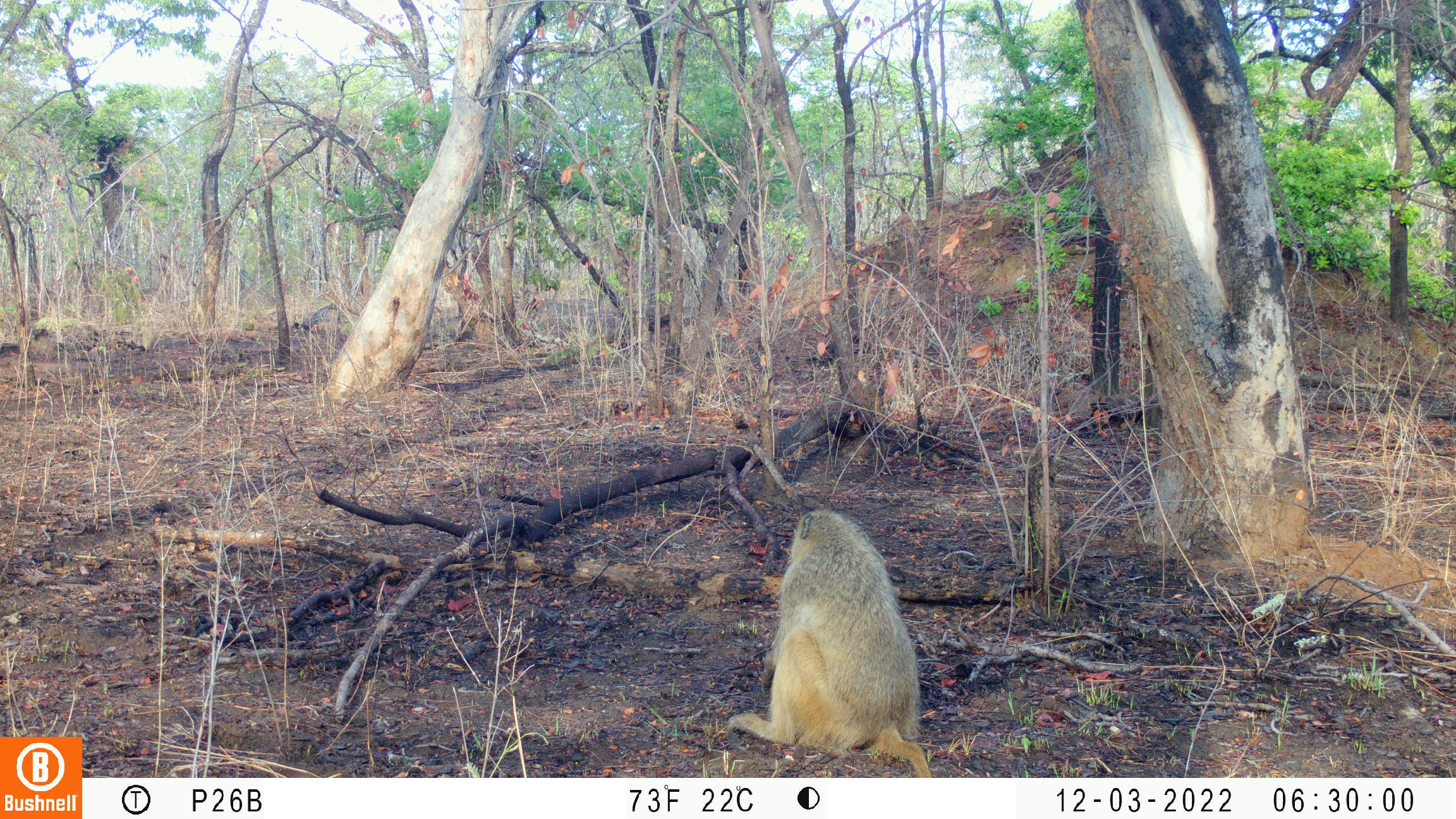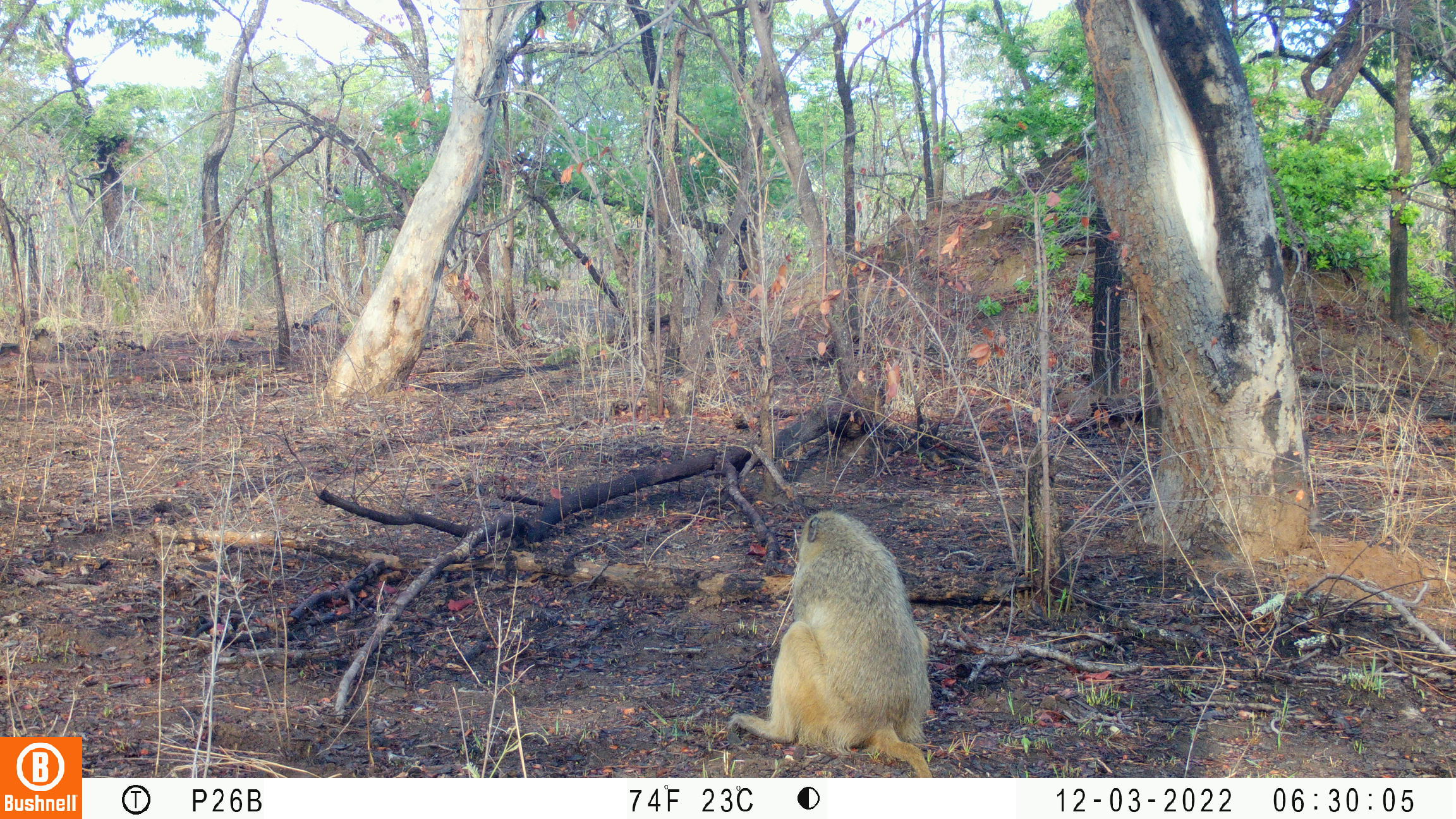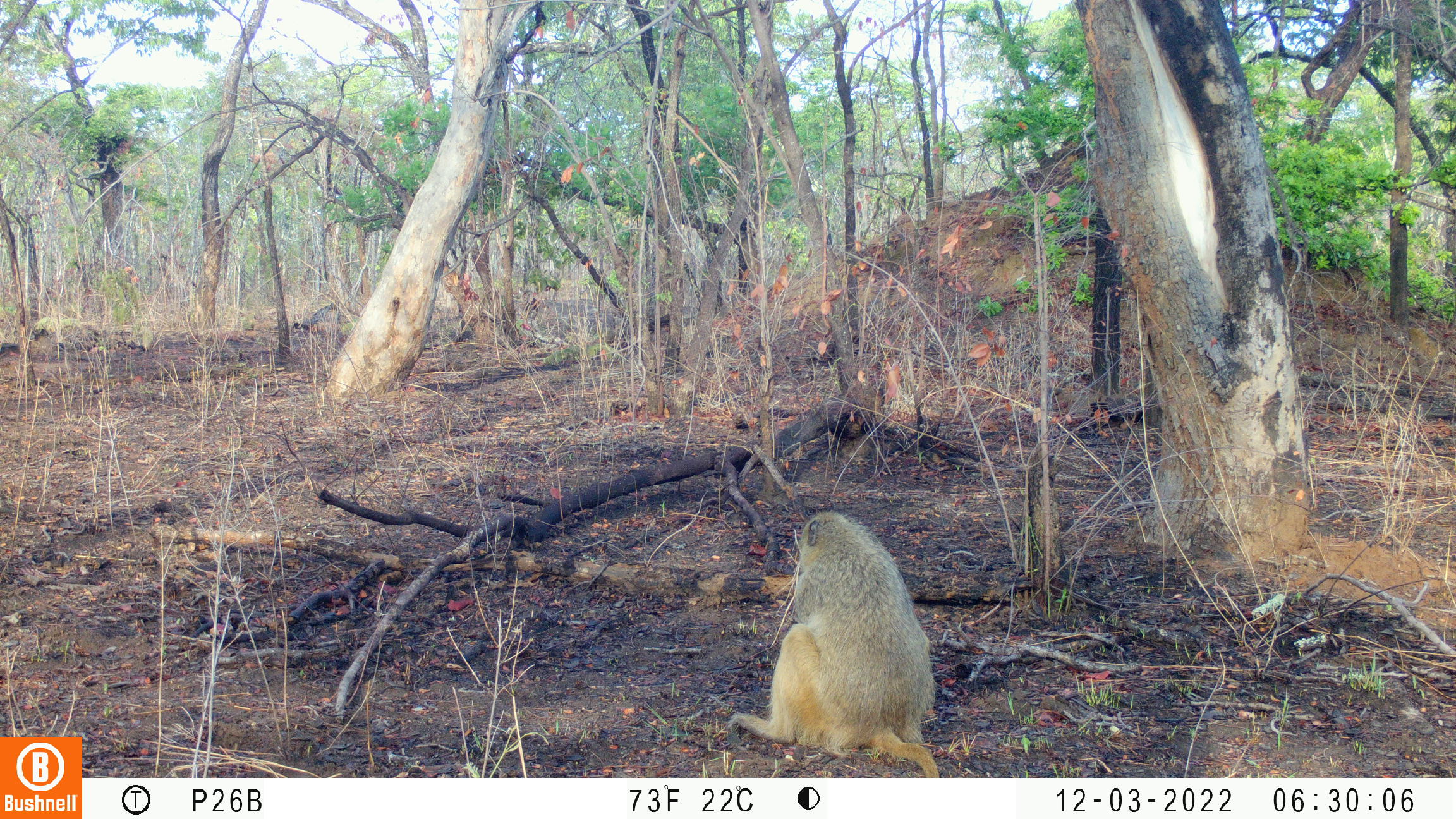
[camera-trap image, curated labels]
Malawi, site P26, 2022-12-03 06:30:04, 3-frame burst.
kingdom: Animalia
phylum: Chordata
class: Mammalia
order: Primates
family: Cercopithecidae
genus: Papio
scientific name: Papio cynocephalus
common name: yellow baboon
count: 1